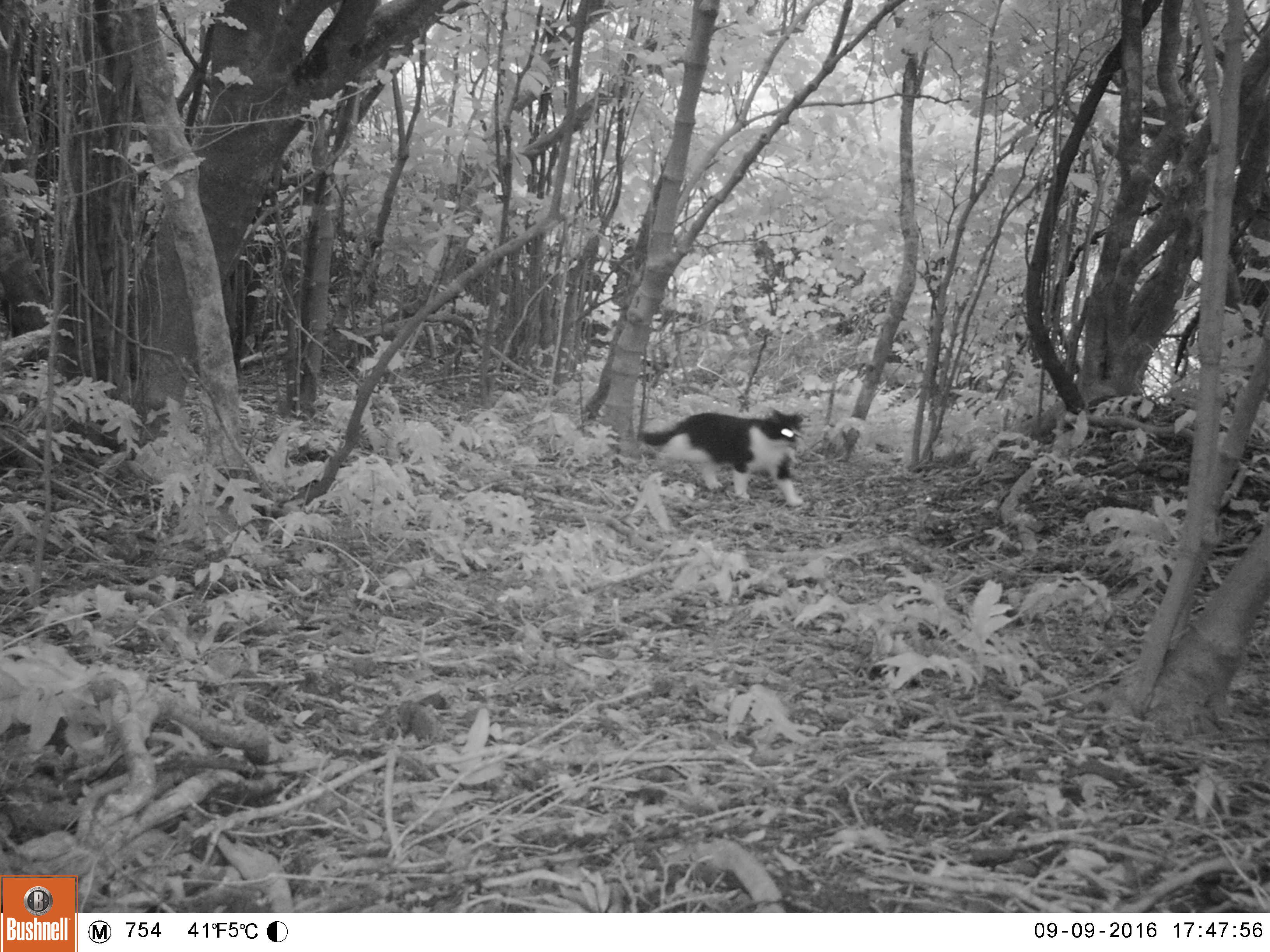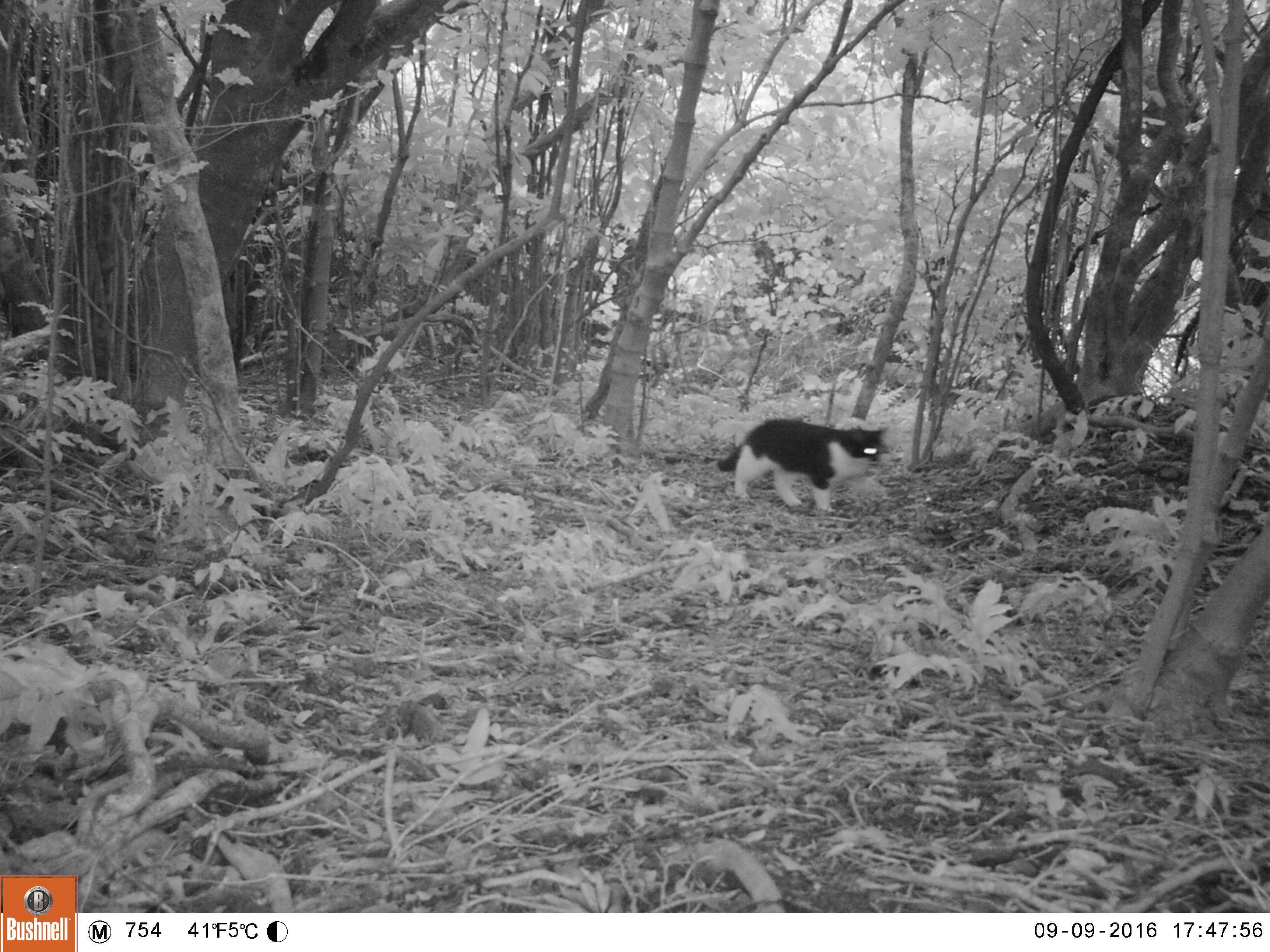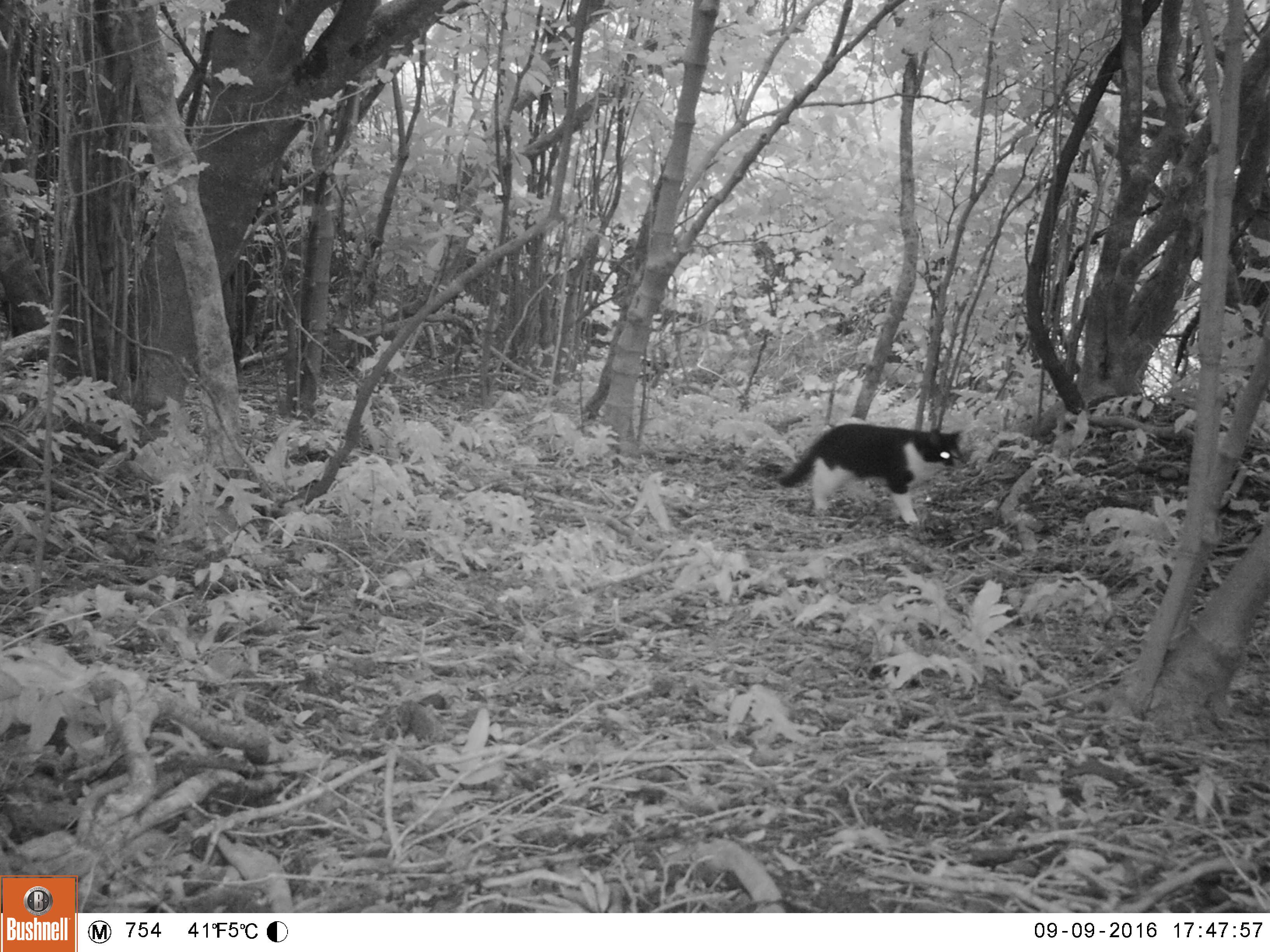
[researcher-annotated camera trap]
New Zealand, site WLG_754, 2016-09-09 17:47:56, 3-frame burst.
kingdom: Animalia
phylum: Chordata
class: Mammalia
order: Carnivora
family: Felidae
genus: Felis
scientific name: Felis catus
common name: domestic cat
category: cat